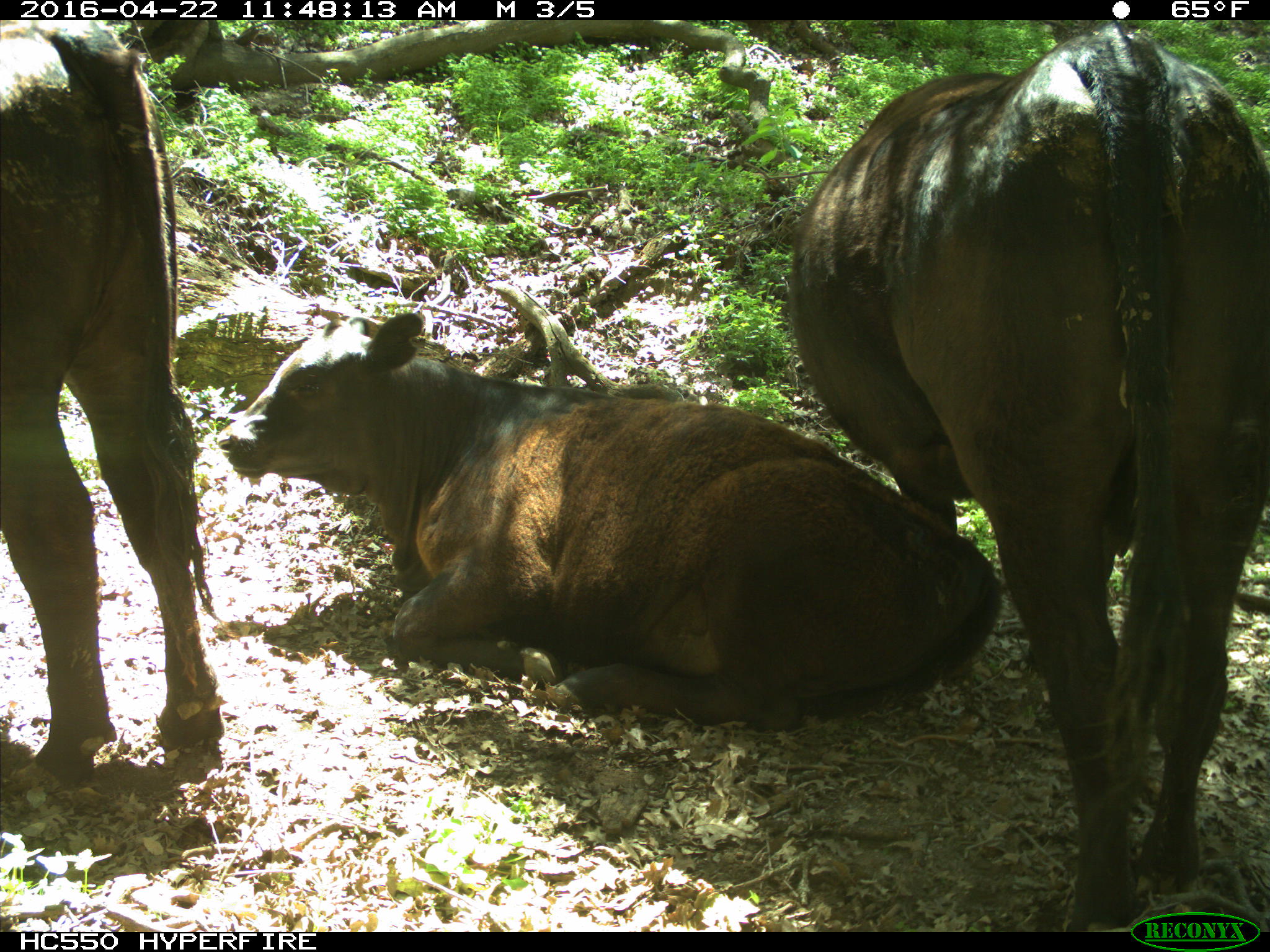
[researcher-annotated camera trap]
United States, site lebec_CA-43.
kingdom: Animalia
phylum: Chordata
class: Mammalia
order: Artiodactyla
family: Bovidae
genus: Bos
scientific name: Bos taurus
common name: domestic cow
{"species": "Bos taurus (domestic cow)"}